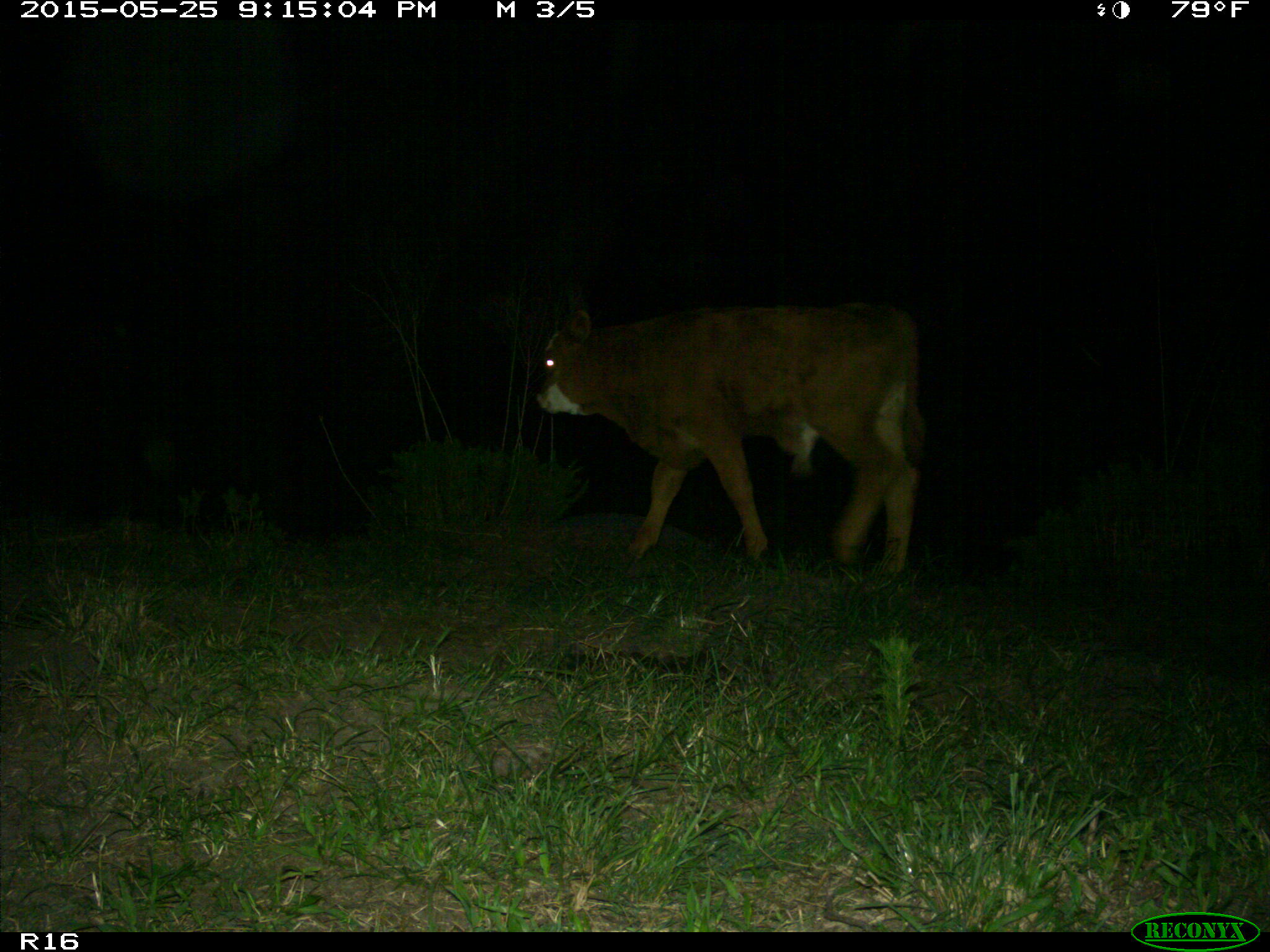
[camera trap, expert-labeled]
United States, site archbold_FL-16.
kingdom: Animalia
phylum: Chordata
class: Mammalia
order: Artiodactyla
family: Bovidae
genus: Bos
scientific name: Bos taurus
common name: domestic cow